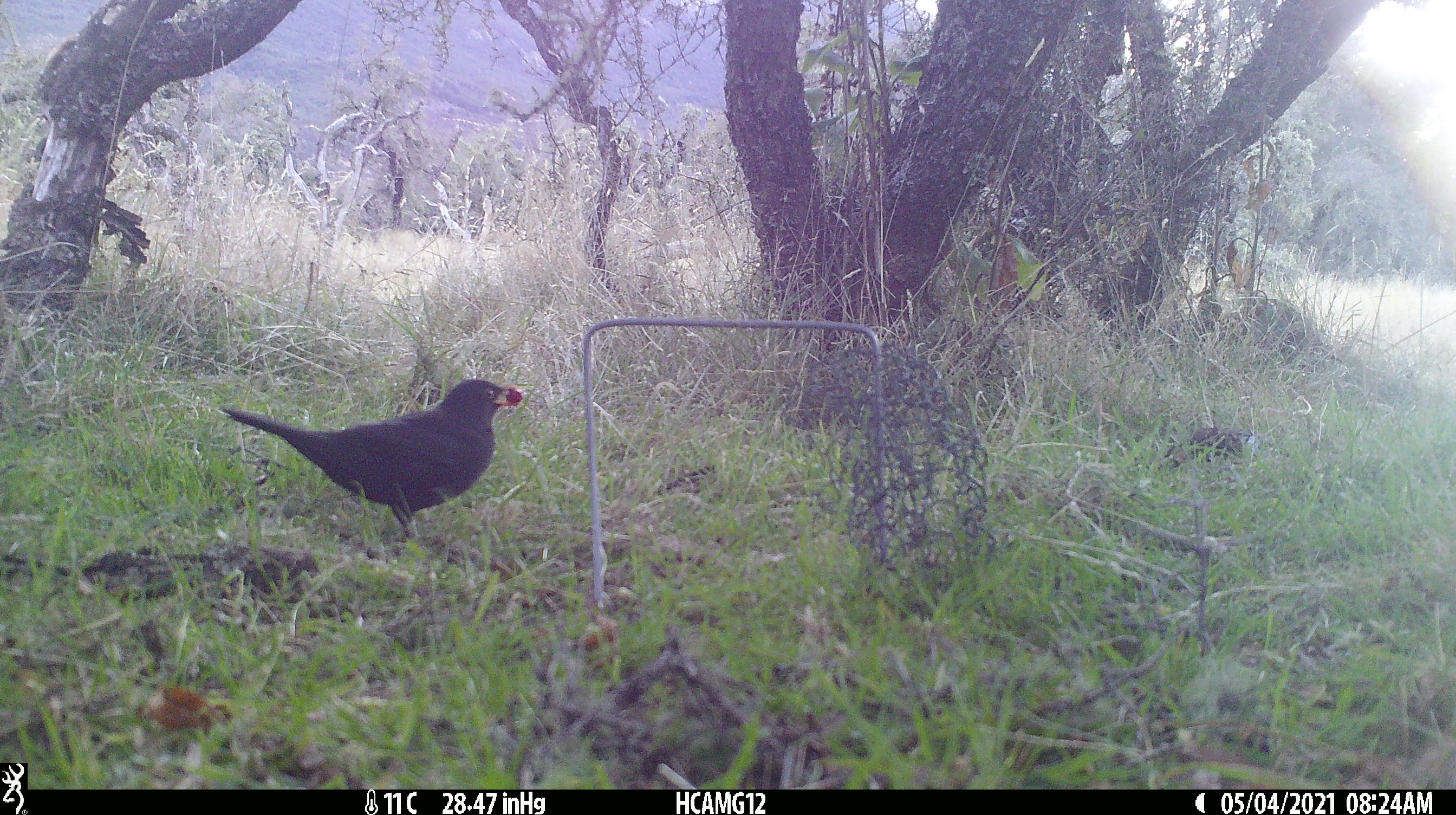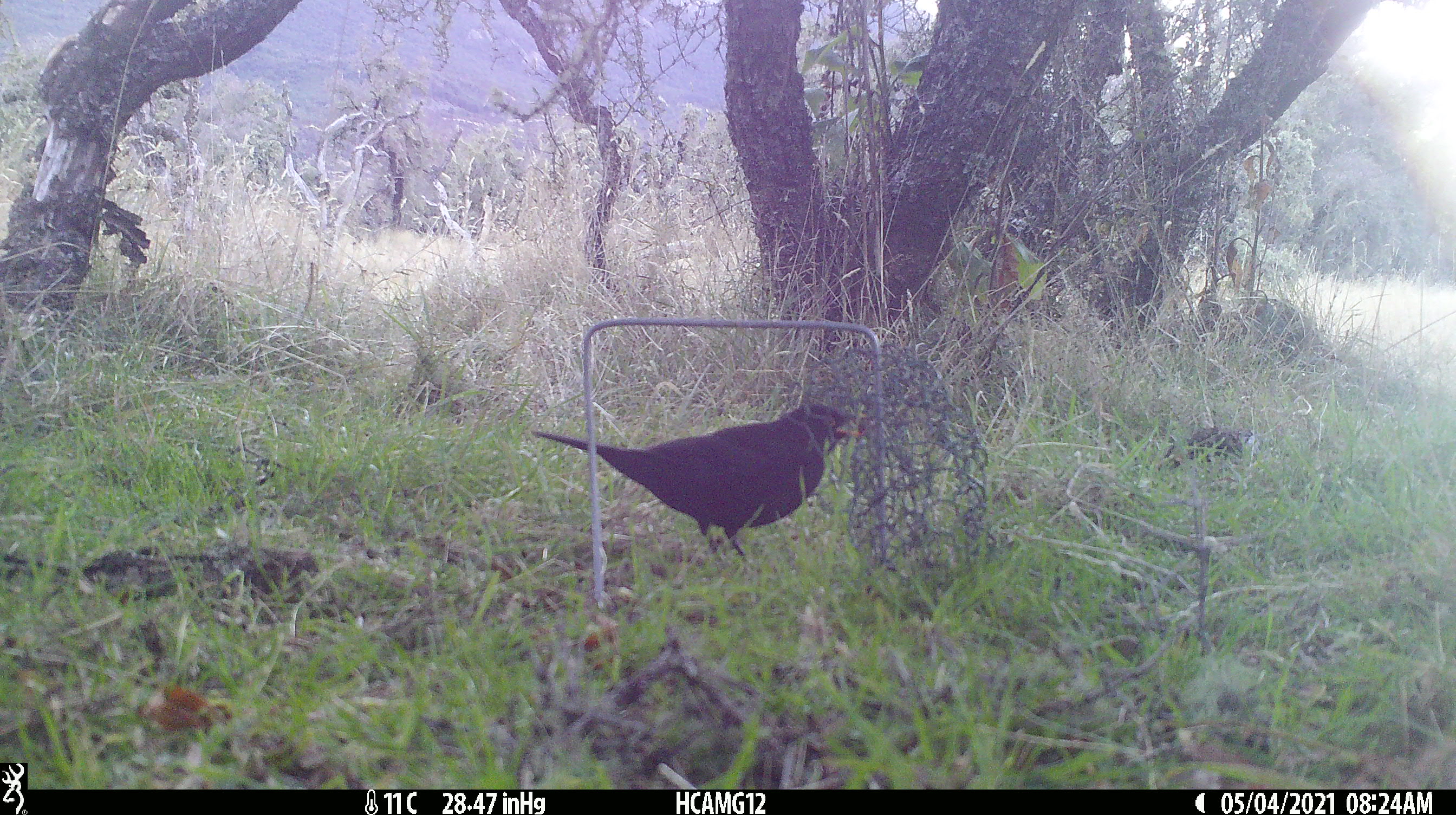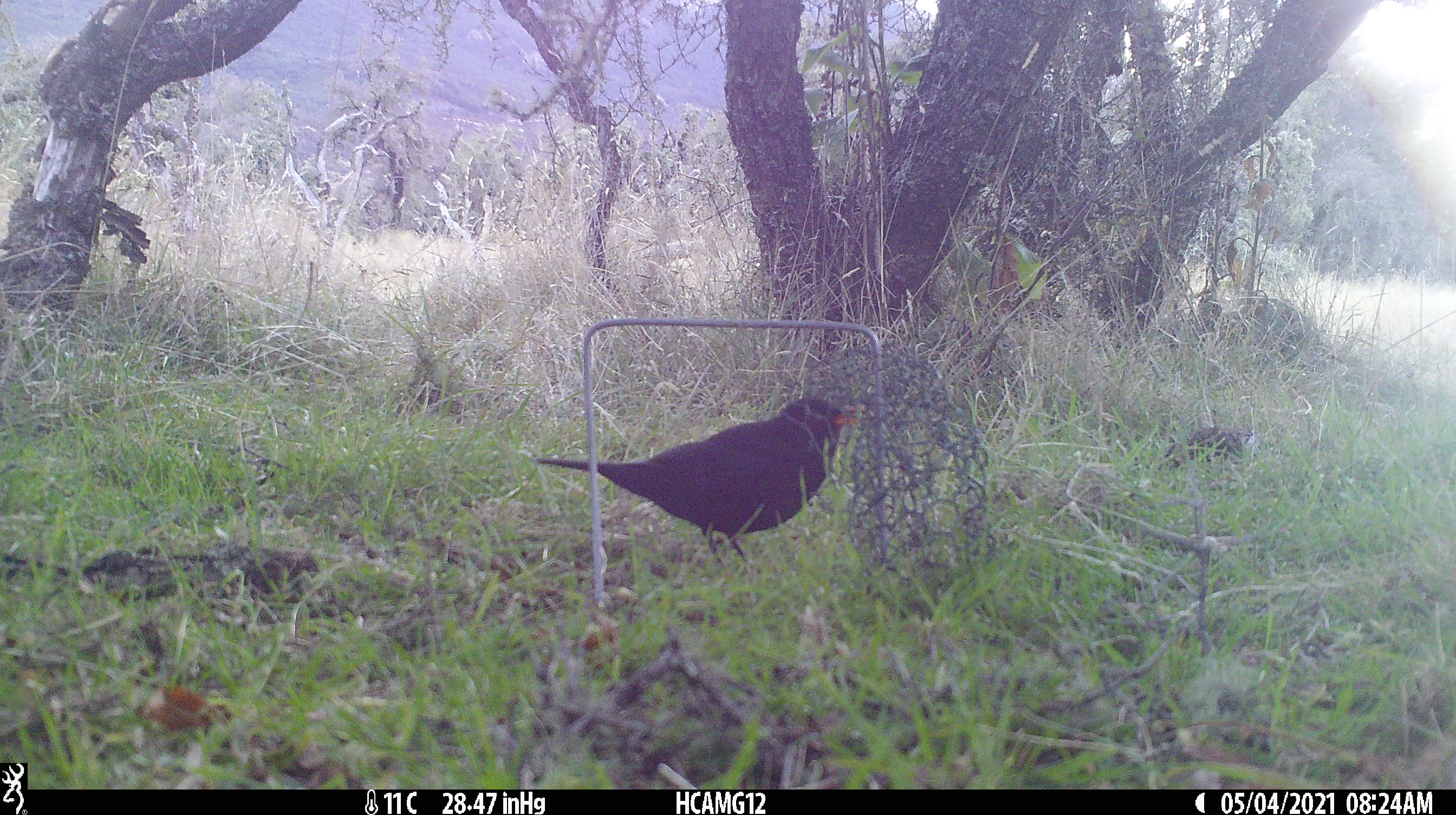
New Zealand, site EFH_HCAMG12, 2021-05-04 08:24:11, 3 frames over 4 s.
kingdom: Animalia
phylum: Chordata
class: Aves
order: Passeriformes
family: Turdidae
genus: Turdus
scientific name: Turdus merula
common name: eurasian blackbird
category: blackbird